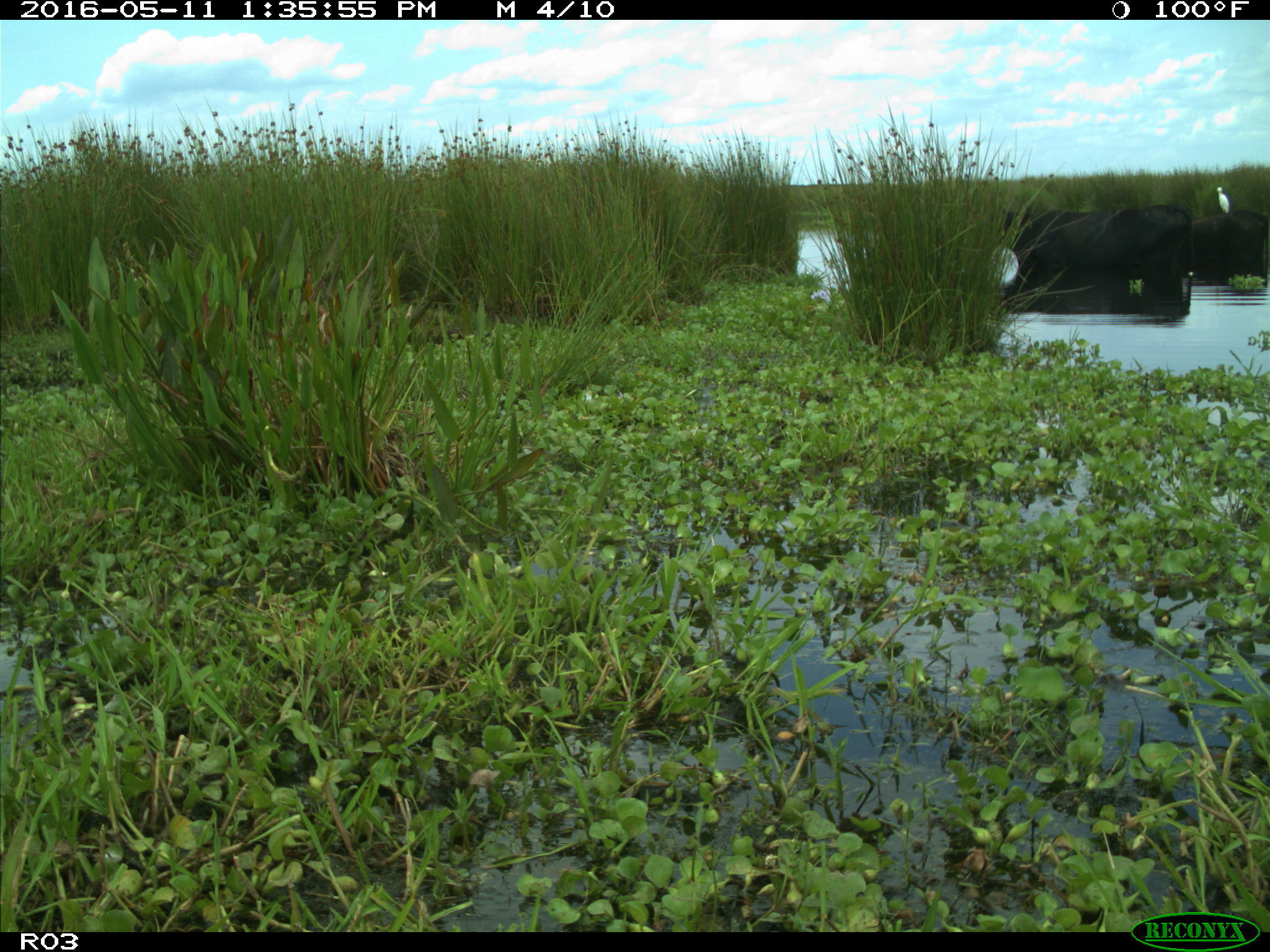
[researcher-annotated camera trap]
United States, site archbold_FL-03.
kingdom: Animalia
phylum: Chordata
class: Mammalia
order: Artiodactyla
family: Bovidae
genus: Bos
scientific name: Bos taurus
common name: domestic cow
Bos taurus (domestic cow).